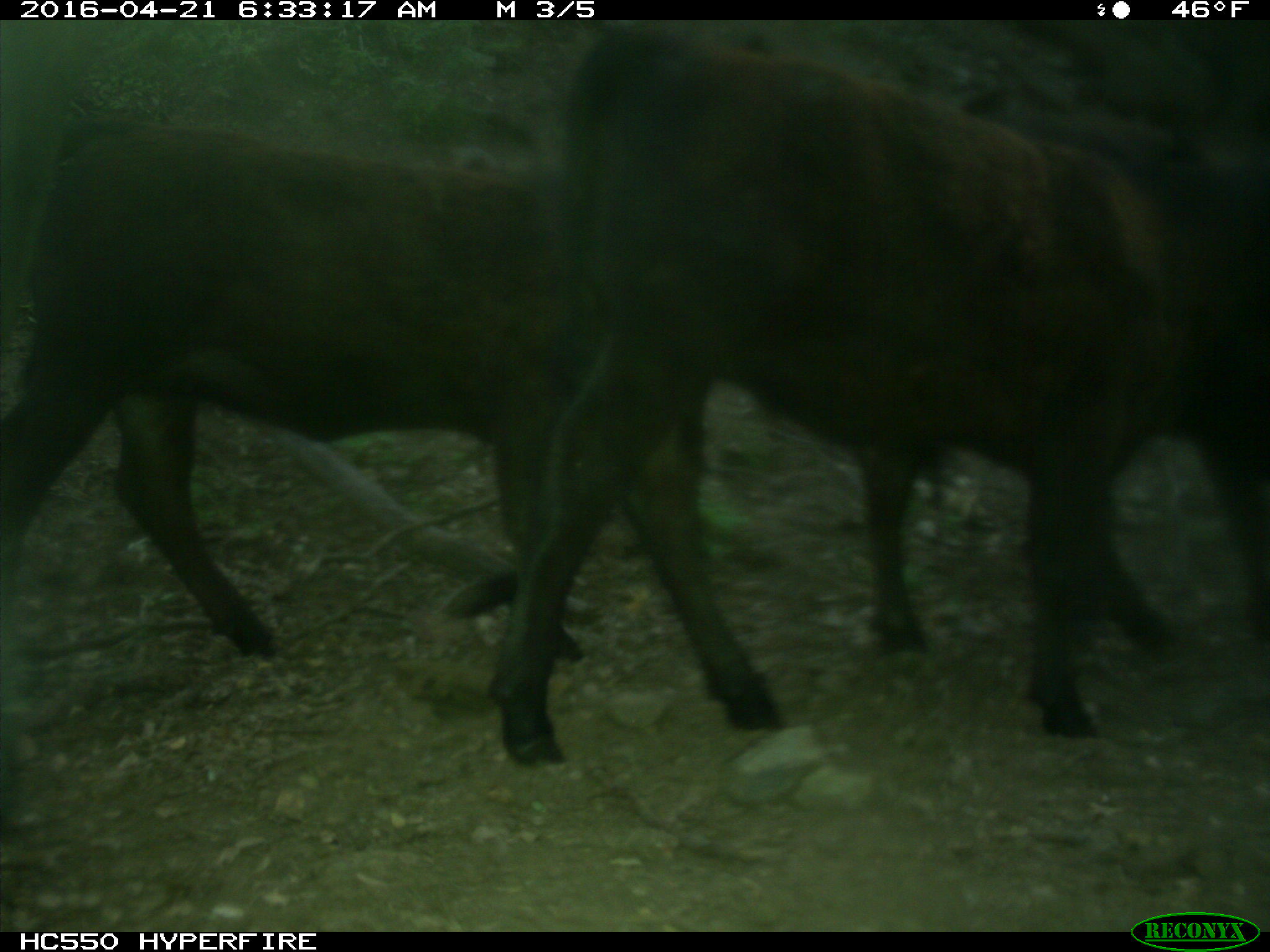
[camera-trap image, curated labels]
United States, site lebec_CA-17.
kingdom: Animalia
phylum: Chordata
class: Mammalia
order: Artiodactyla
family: Bovidae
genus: Bos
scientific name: Bos taurus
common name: domestic cow